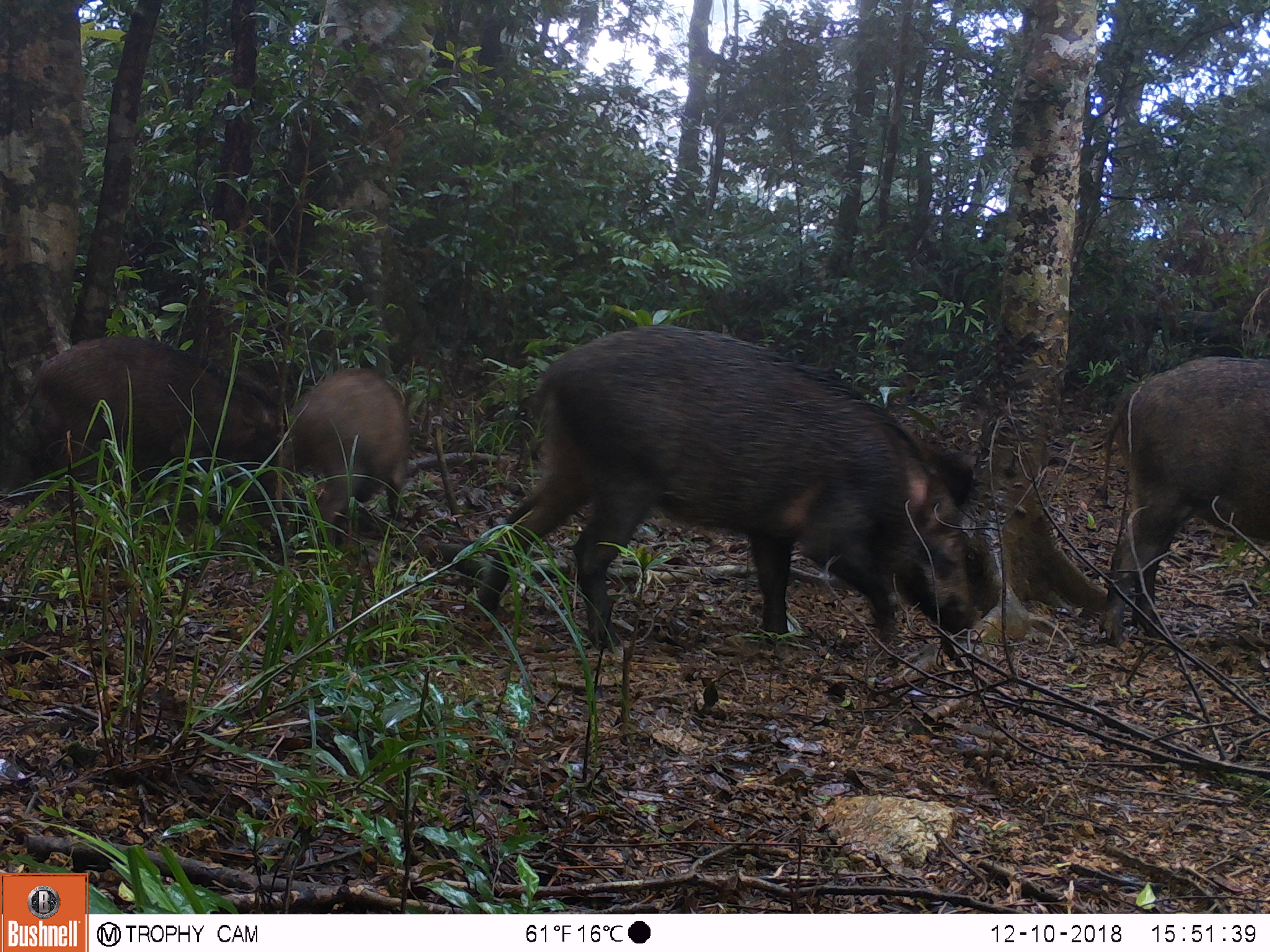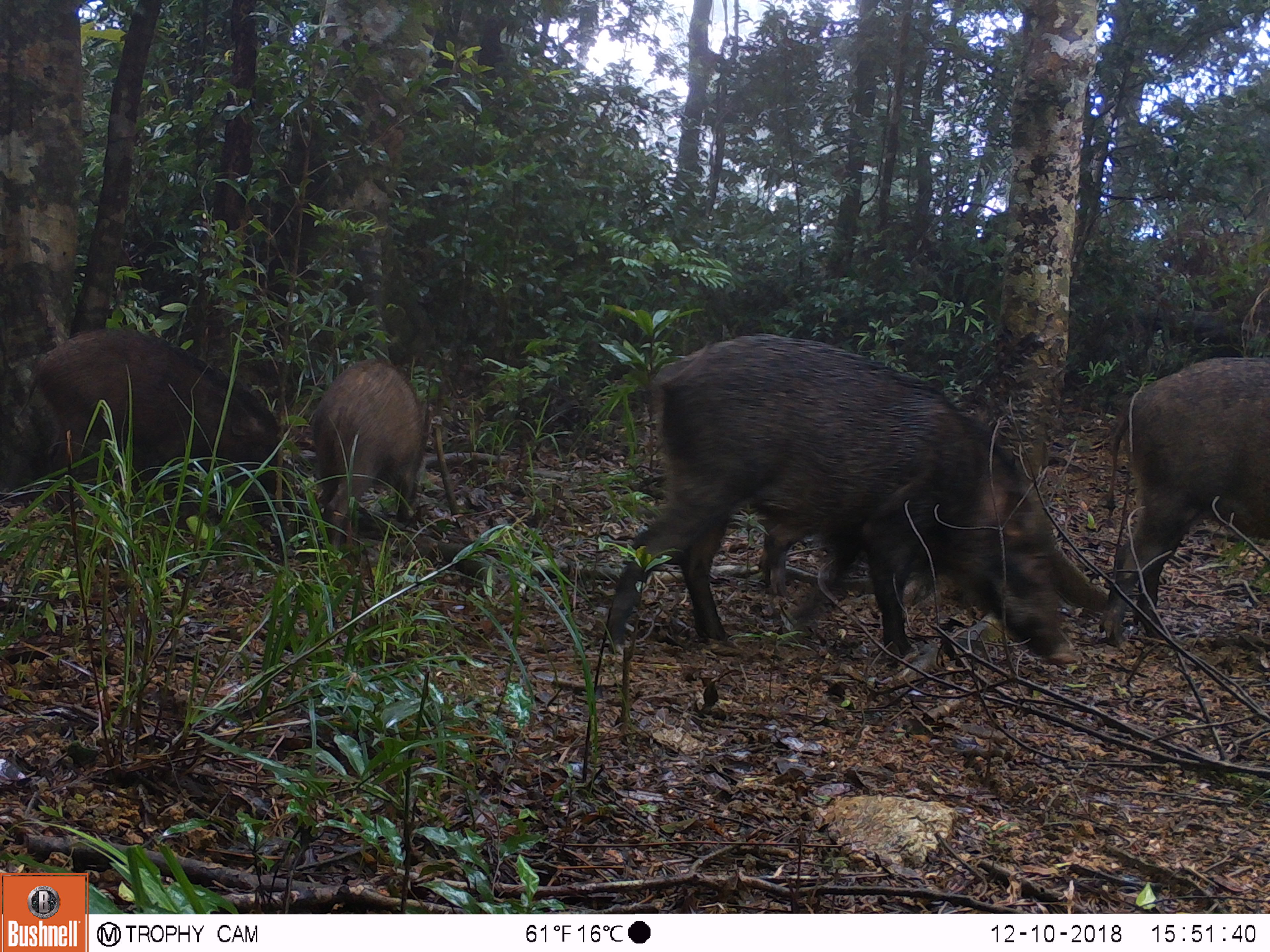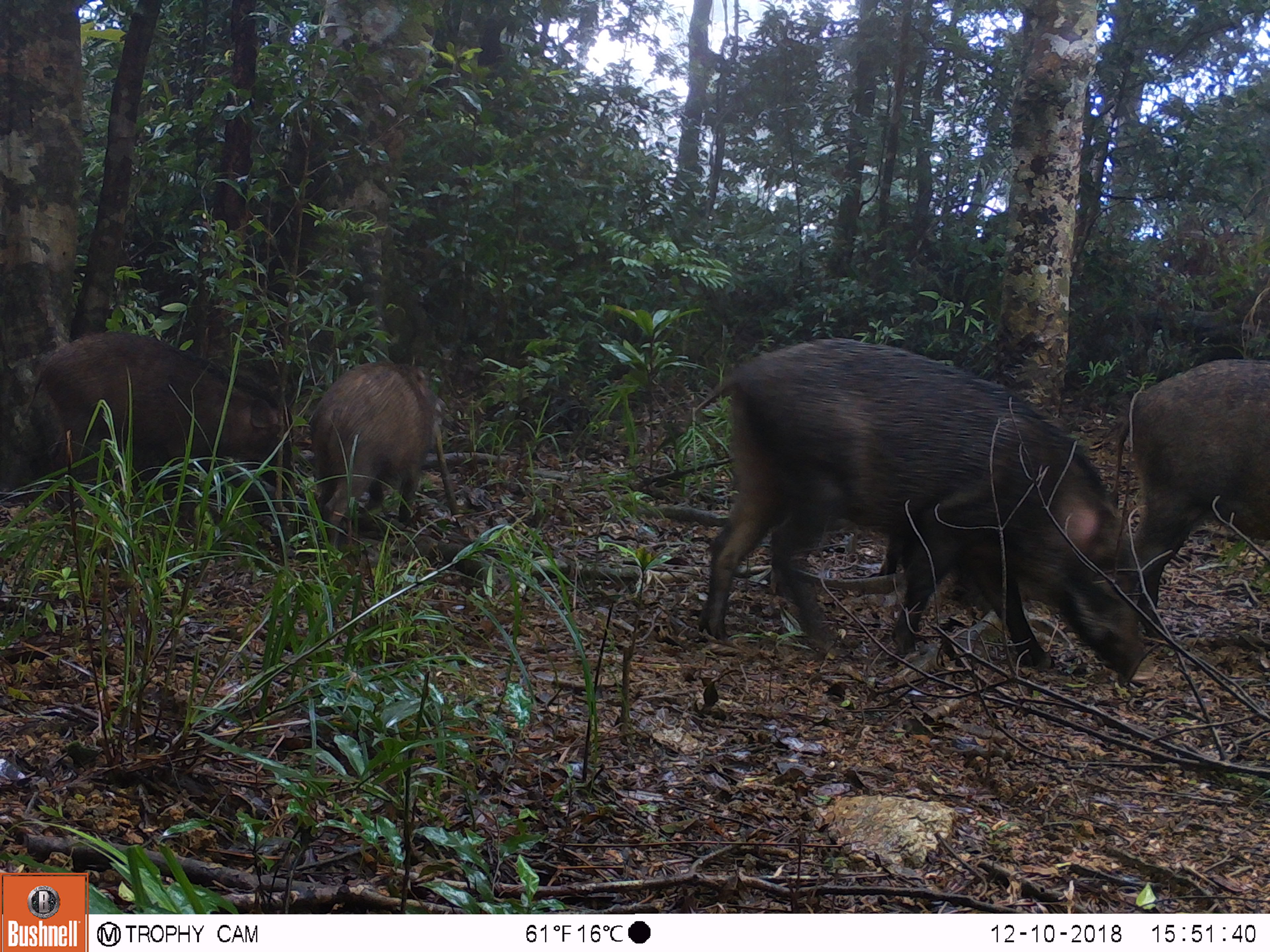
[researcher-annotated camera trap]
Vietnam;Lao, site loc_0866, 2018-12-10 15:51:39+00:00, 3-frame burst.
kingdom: Animalia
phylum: Chordata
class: Mammalia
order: Artiodactyla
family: Suidae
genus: Sus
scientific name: Sus scrofa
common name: eurasian wild pig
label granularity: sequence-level